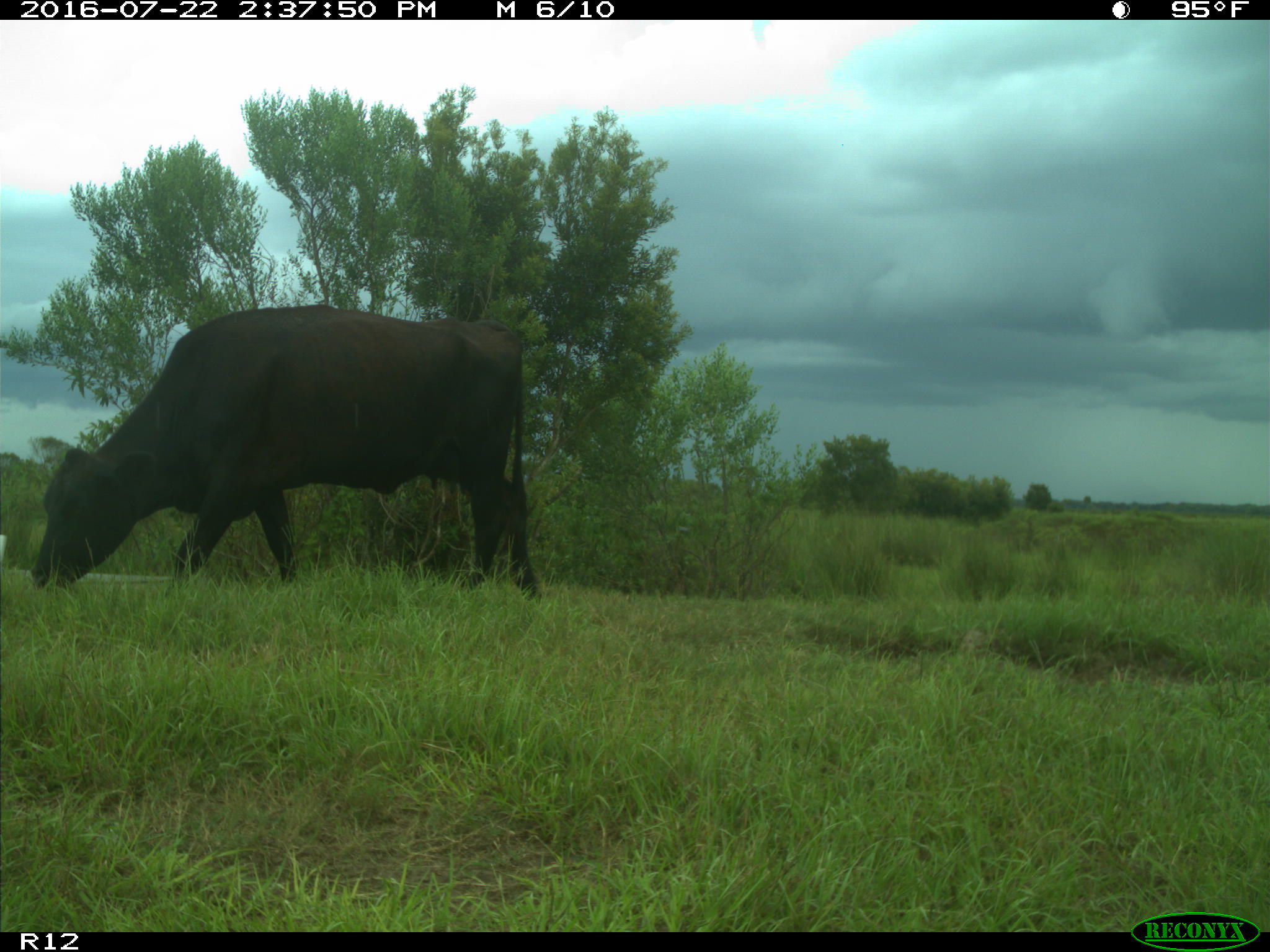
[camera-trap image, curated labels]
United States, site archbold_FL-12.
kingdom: Animalia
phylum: Chordata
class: Mammalia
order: Artiodactyla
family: Bovidae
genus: Bos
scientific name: Bos taurus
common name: domestic cow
Bos taurus (domestic cow).